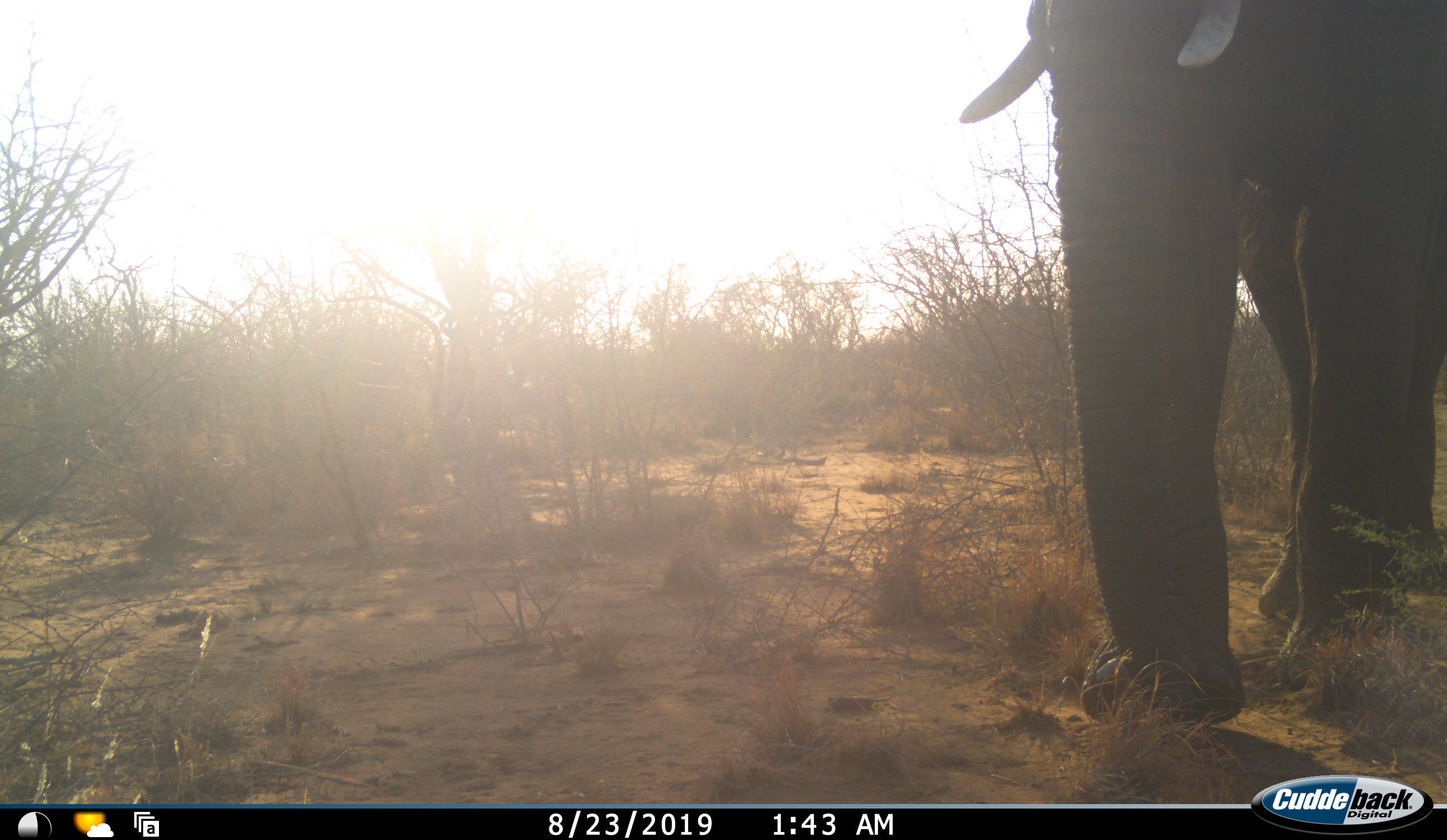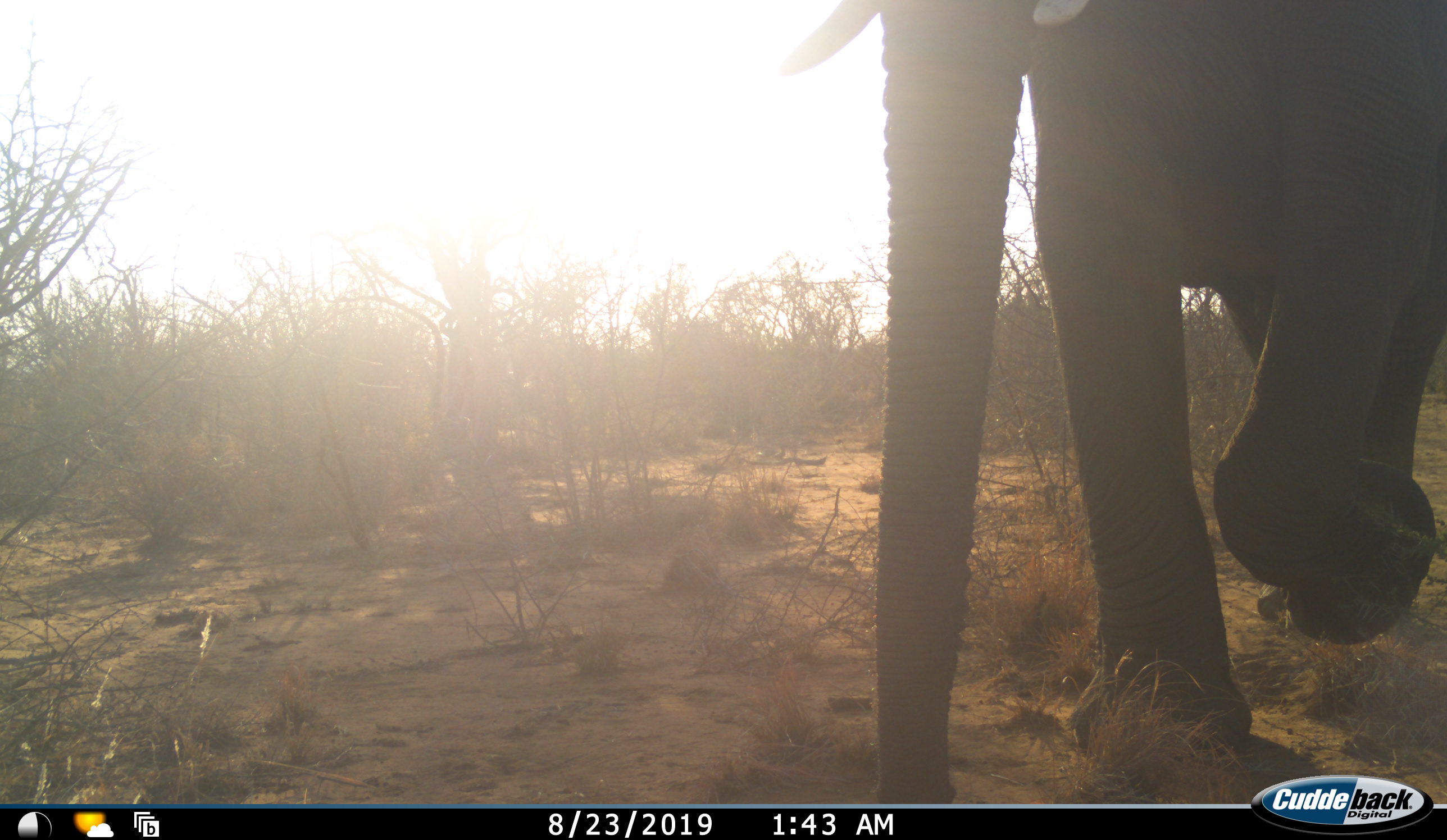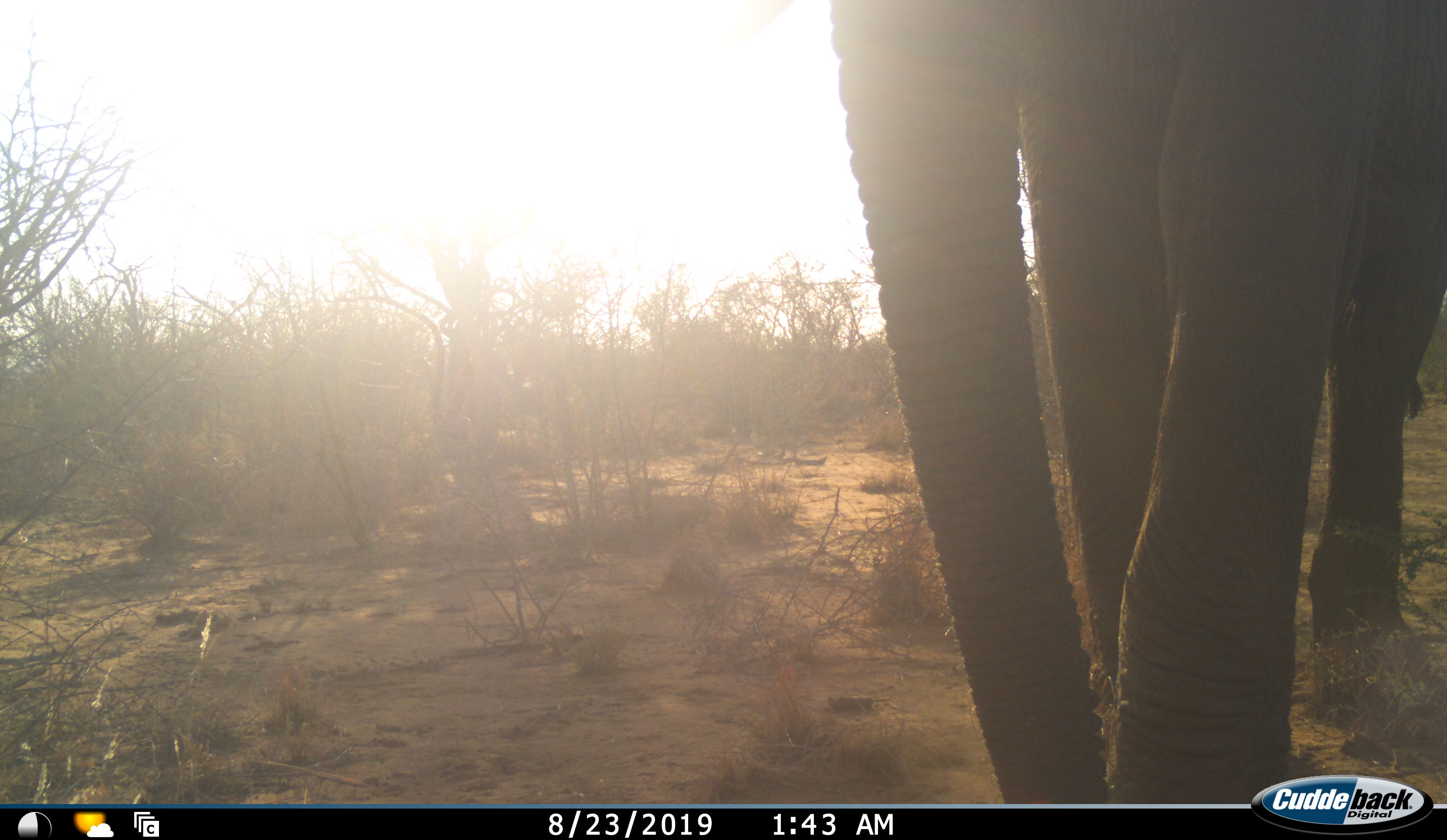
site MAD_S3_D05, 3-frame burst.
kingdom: Animalia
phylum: Chordata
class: Mammalia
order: Proboscidea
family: Elephantidae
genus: Loxodonta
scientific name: Loxodonta africana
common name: african bush elephant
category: elephant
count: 1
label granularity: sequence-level